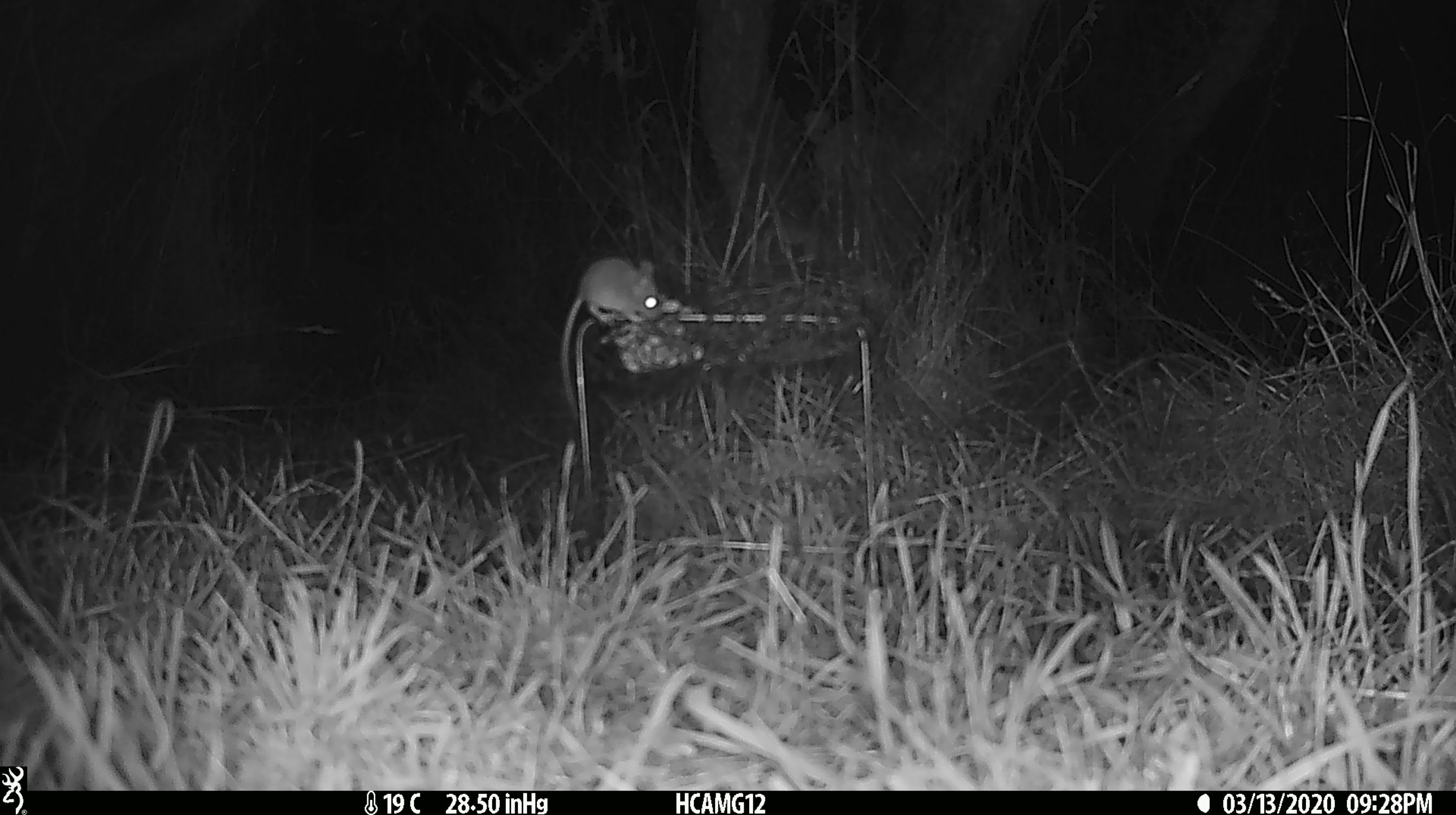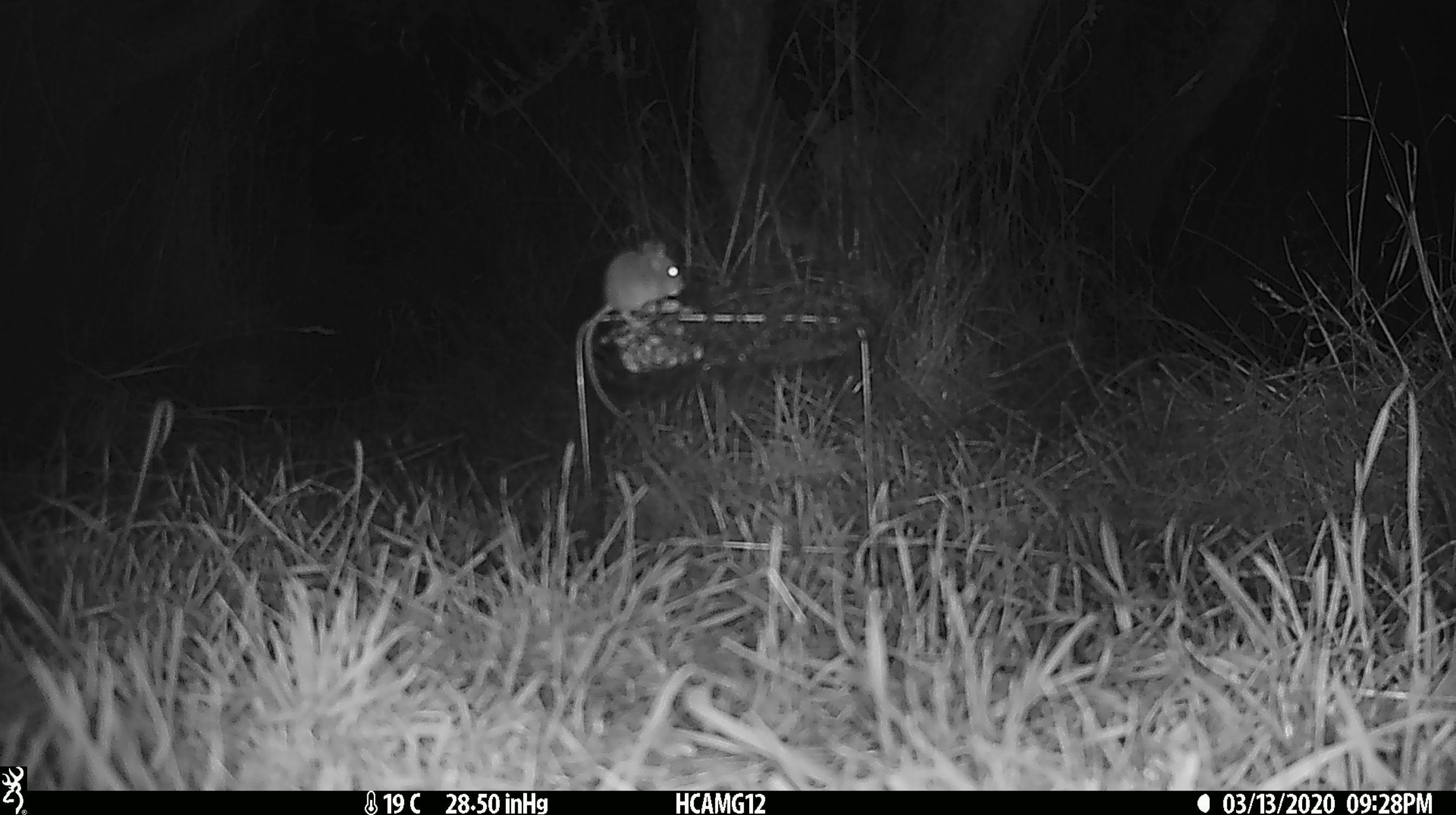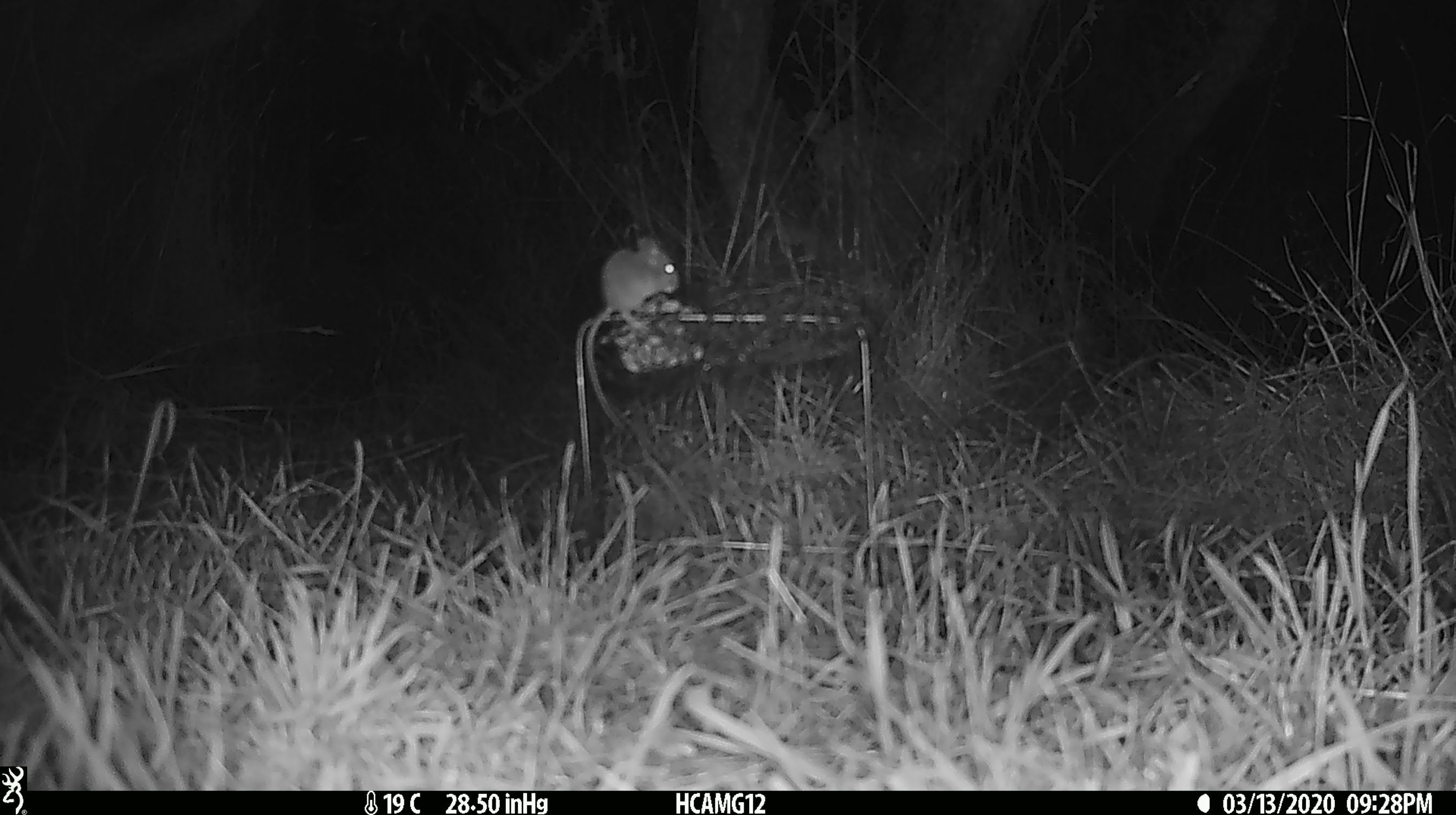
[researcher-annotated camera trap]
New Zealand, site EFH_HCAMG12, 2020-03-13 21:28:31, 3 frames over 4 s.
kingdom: Animalia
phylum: Chordata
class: Mammalia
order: Rodentia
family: Muridae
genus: Mus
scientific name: Mus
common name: mouse